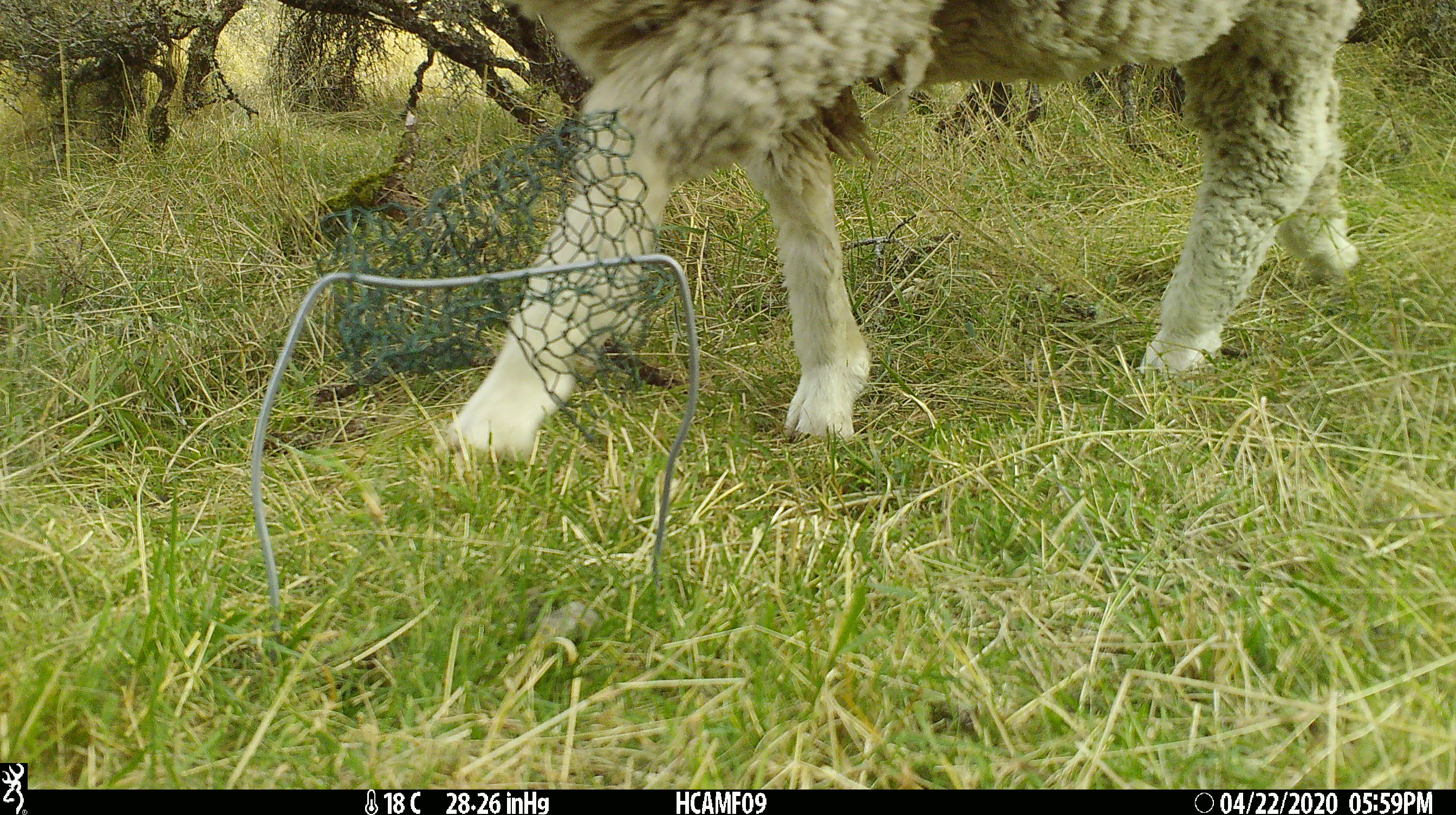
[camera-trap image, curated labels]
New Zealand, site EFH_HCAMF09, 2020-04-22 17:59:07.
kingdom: Animalia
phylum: Chordata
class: Mammalia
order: Artiodactyla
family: Bovidae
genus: Ovis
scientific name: Ovis aries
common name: domestic sheep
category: sheep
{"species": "sheep (domestic sheep) (Ovis aries)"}